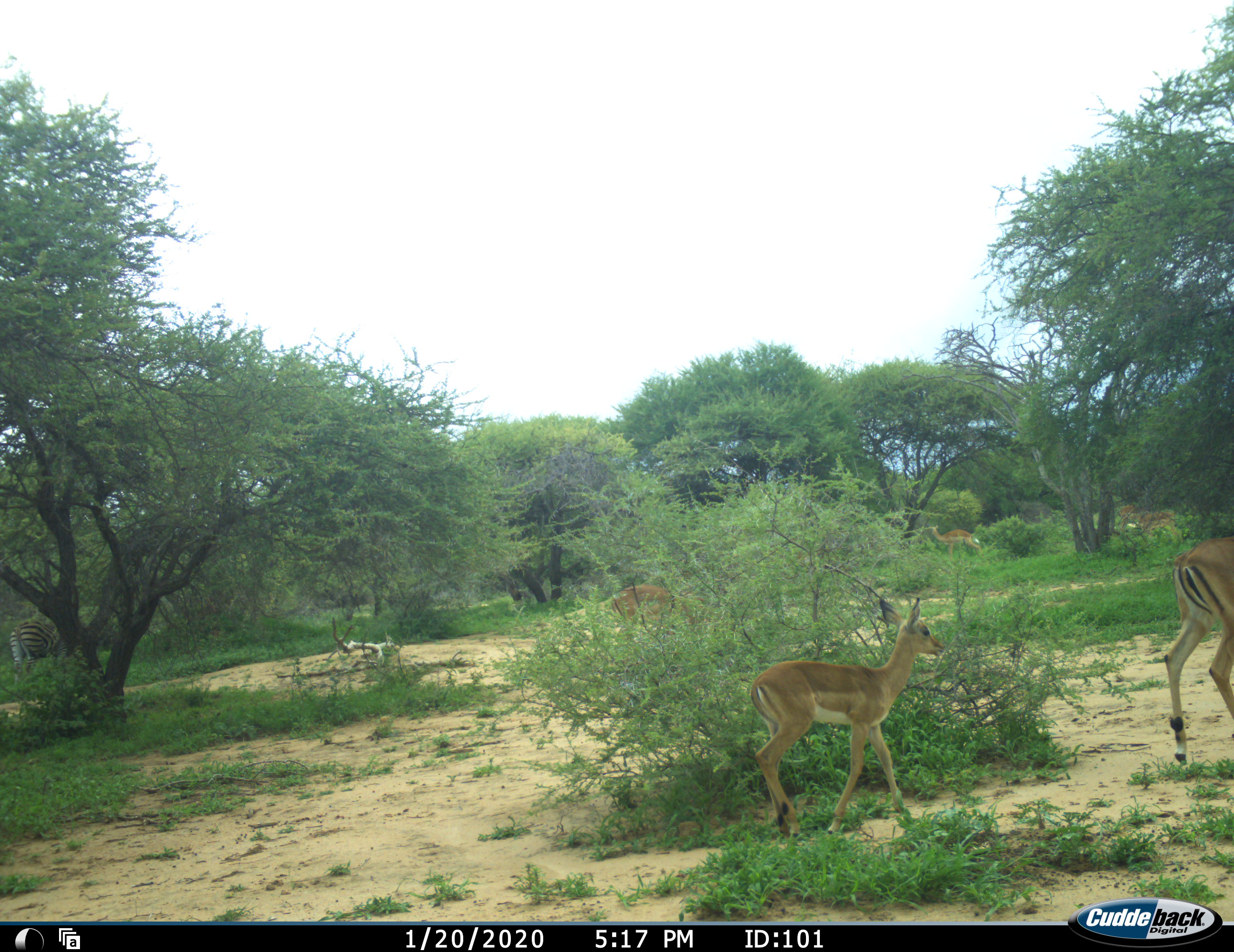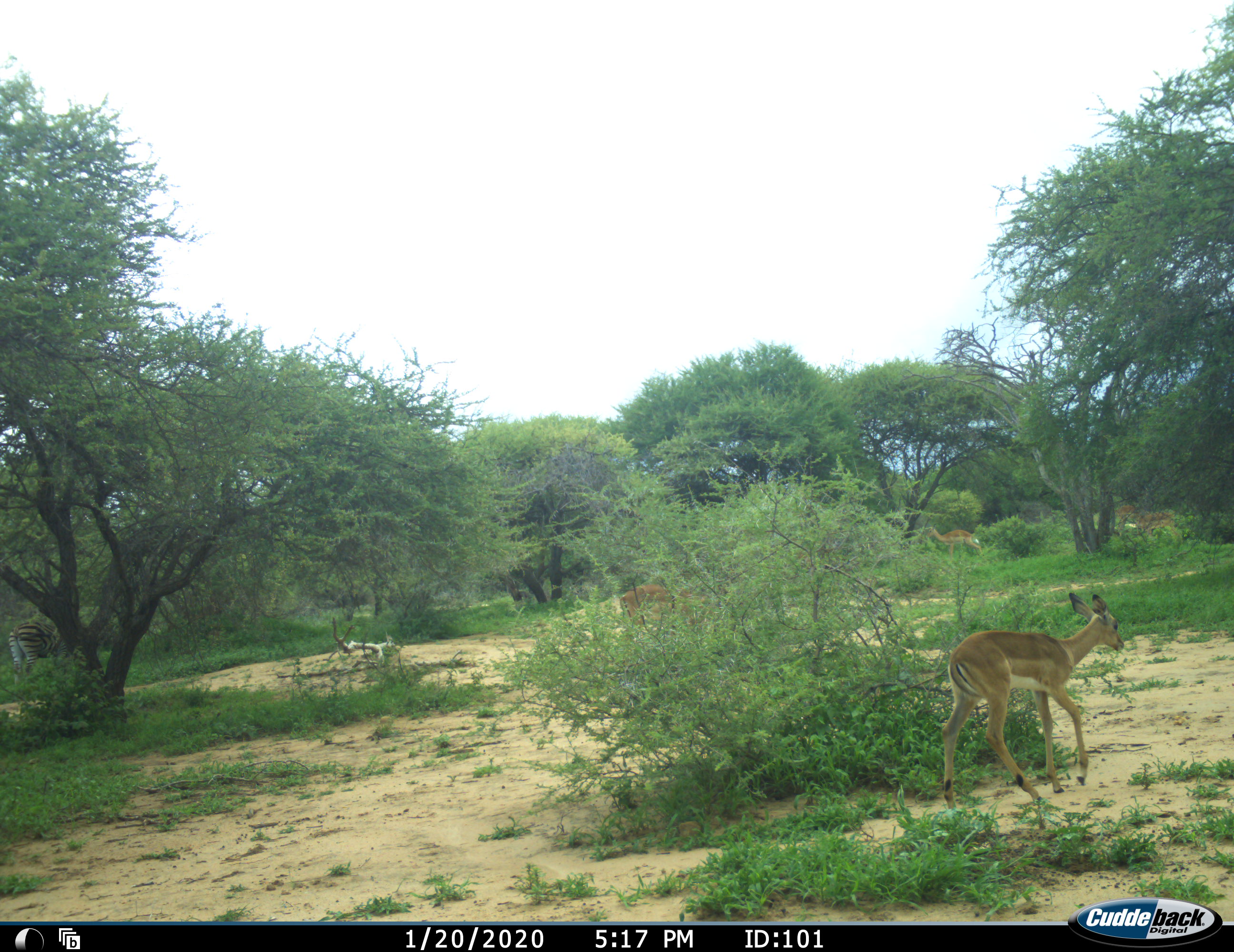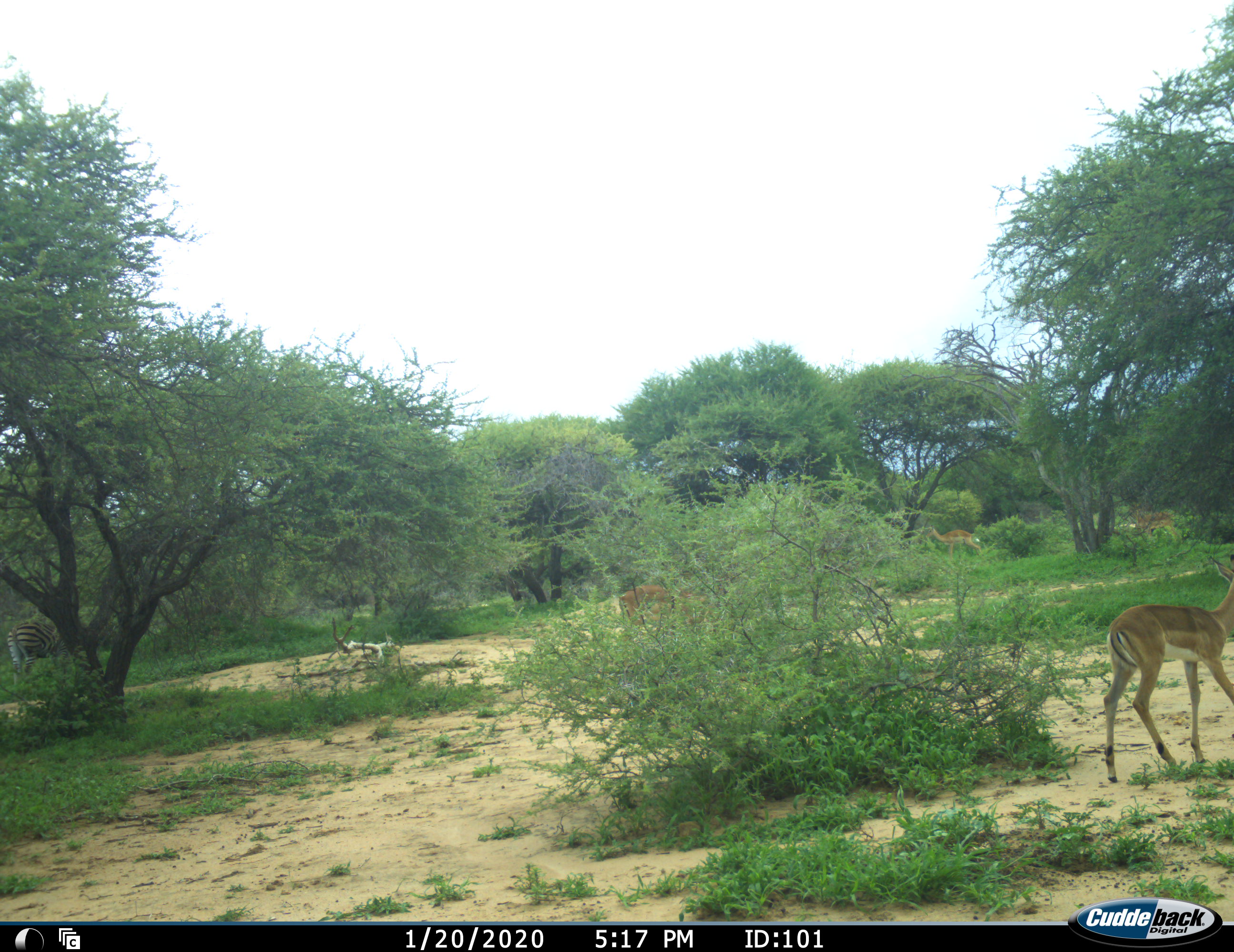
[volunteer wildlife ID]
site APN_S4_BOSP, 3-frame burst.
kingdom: Animalia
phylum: Chordata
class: Mammalia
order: Artiodactyla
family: Bovidae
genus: Aepyceros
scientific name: Aepyceros melampus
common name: impala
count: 4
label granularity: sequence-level